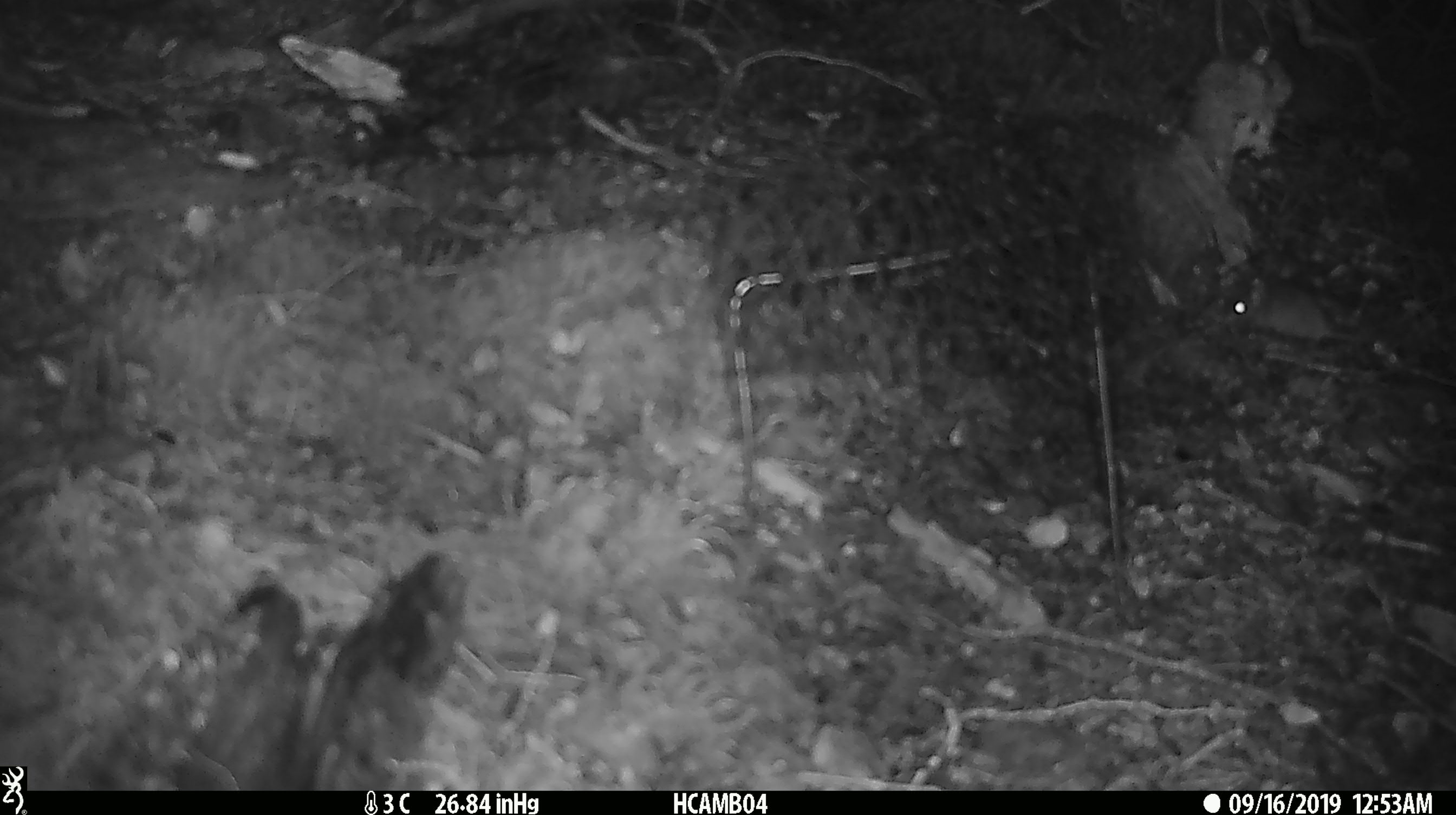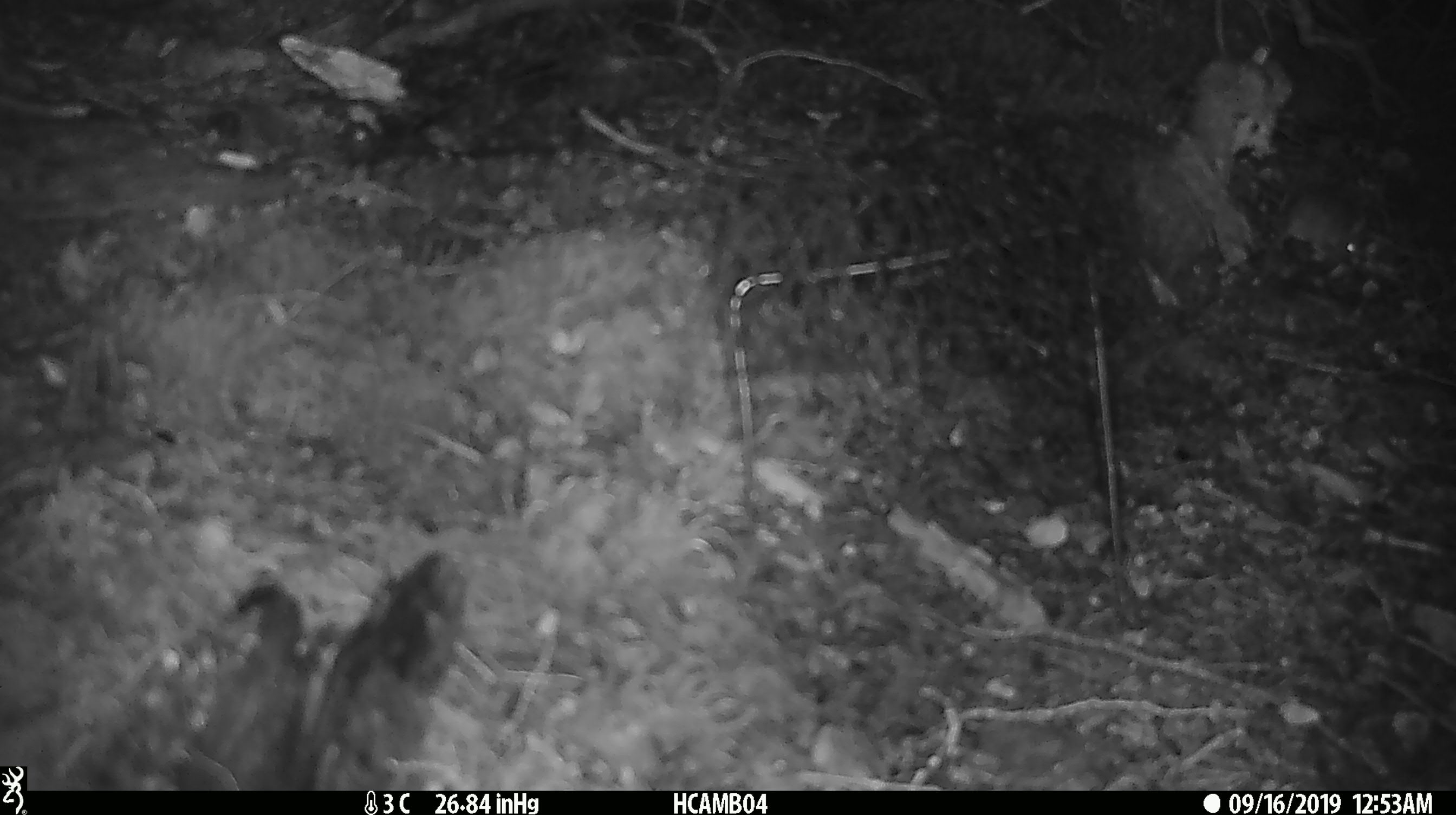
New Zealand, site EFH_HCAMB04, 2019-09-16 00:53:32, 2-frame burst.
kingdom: Animalia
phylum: Chordata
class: Mammalia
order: Rodentia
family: Muridae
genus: Mus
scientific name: Mus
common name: mouse